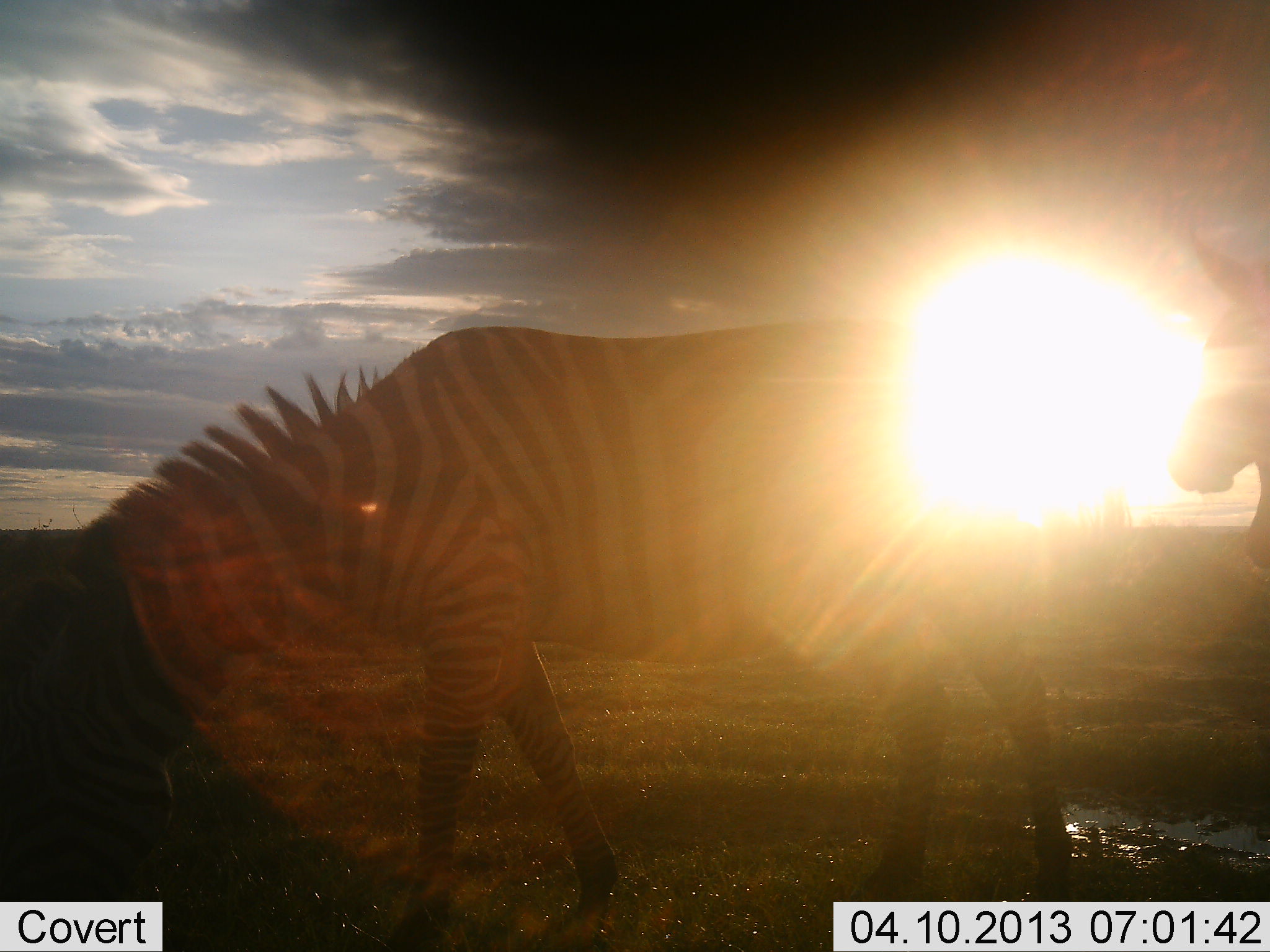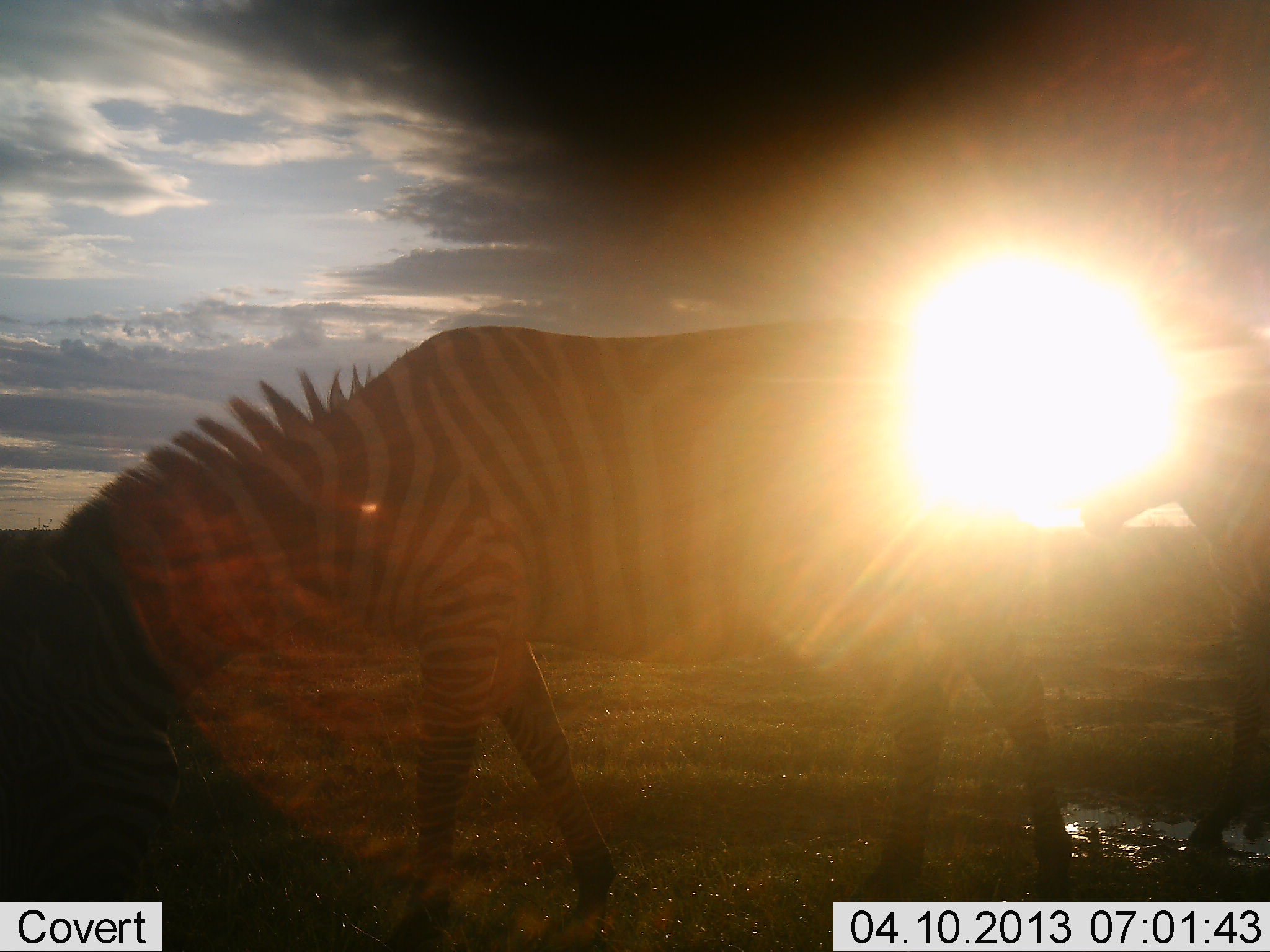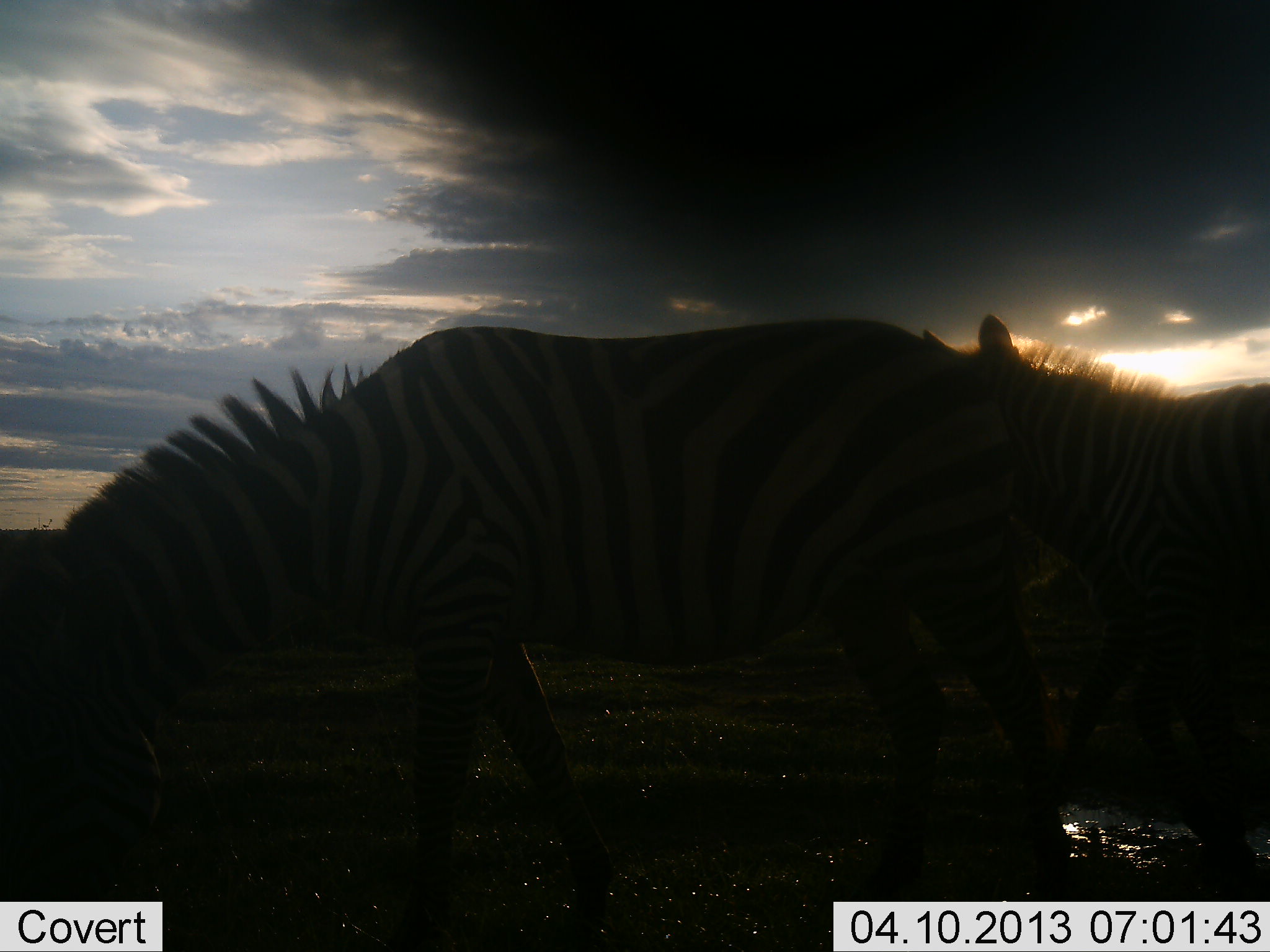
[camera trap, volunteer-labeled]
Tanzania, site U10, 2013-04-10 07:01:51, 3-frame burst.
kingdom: Animalia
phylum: Chordata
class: Mammalia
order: Perissodactyla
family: Equidae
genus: Equus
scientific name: Equus quagga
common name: plains zebra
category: zebra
Zebra (plains zebra) (Equus quagga), count 2. Behavior (volunteer vote fractions): standing 21%, resting 0%, moving 79%, interacting 0%. Young present (vote fraction): 0%. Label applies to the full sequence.